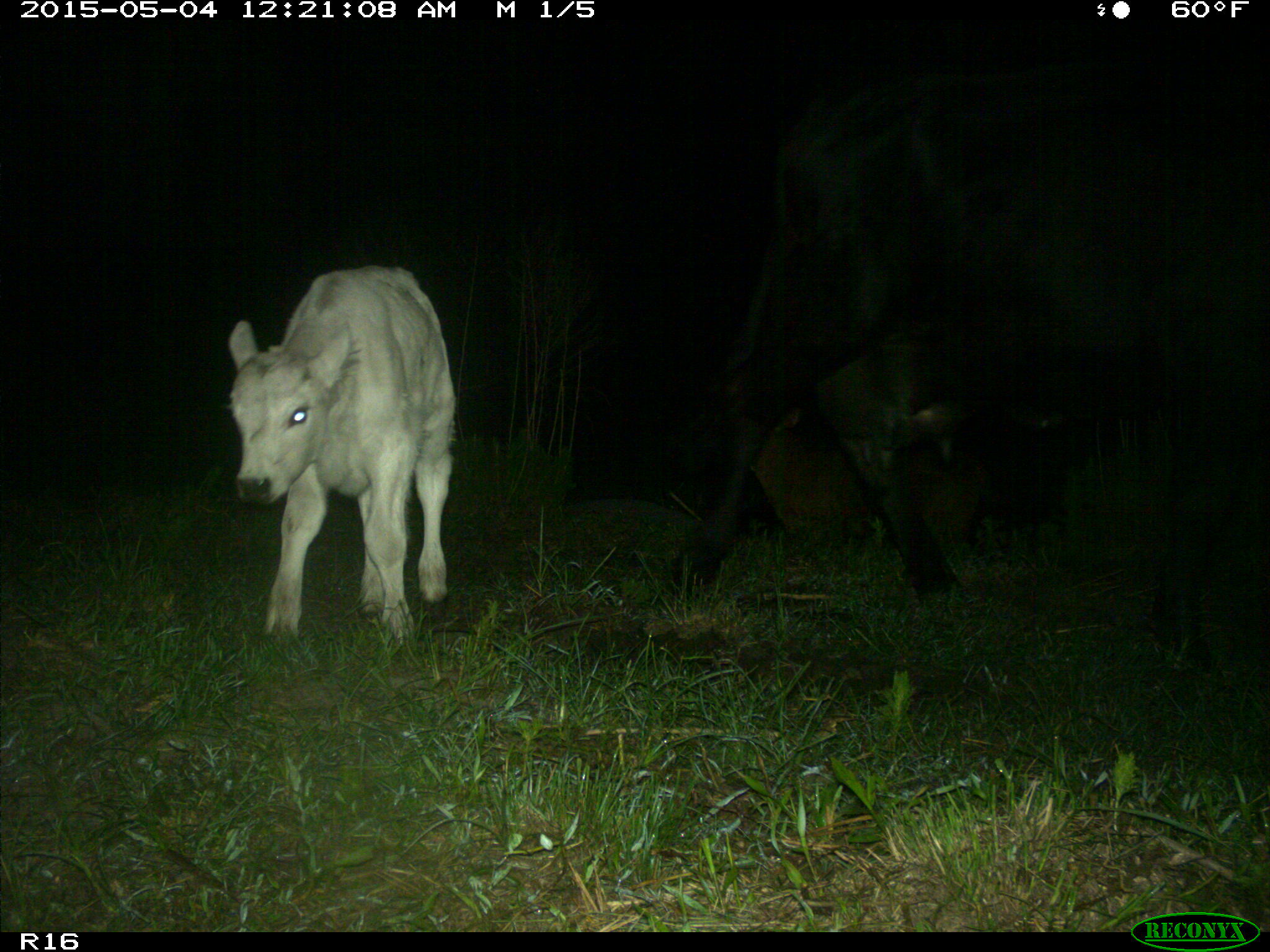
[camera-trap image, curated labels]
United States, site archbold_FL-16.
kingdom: Animalia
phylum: Chordata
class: Mammalia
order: Artiodactyla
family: Bovidae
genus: Bos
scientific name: Bos taurus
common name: domestic cow